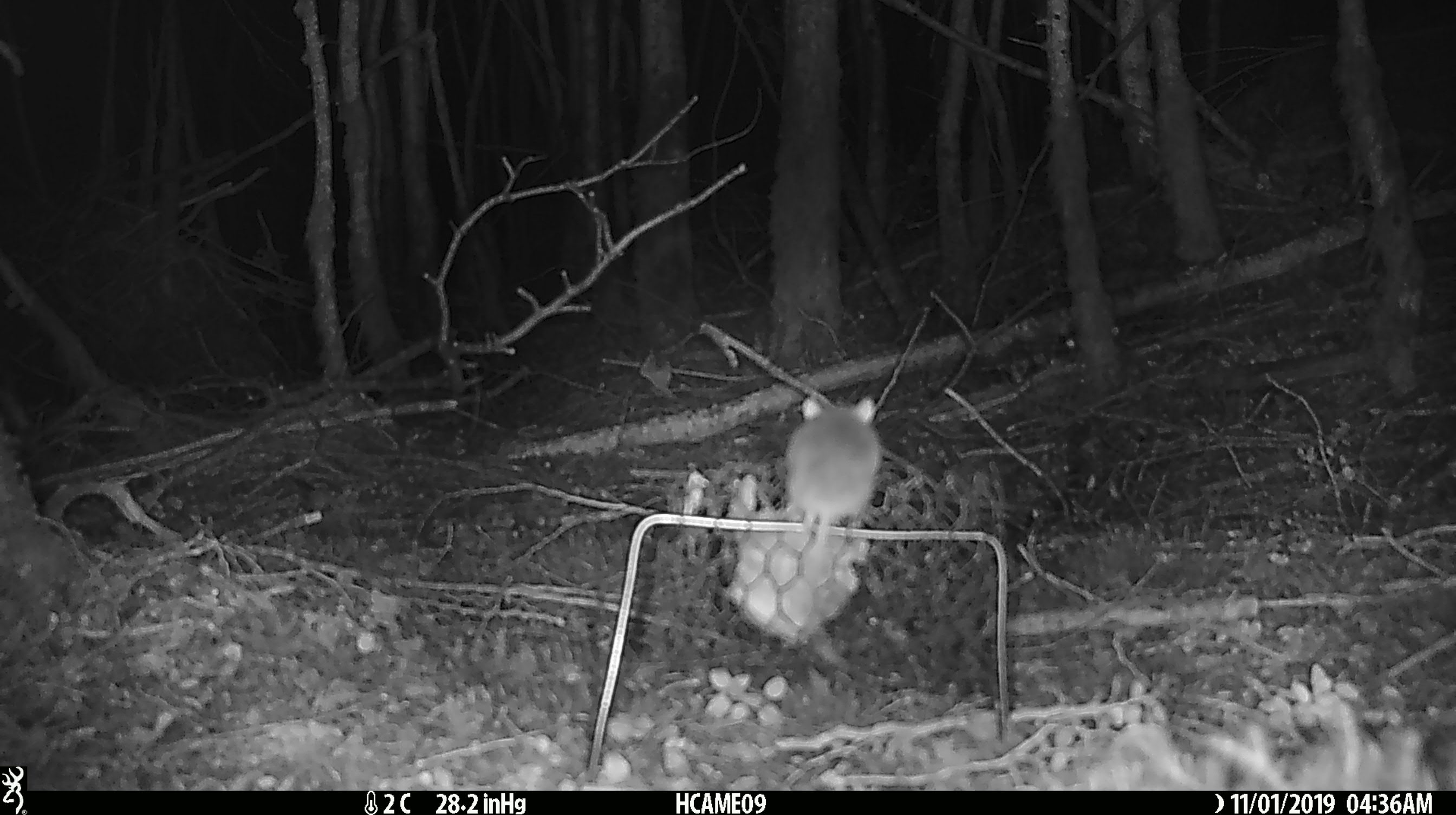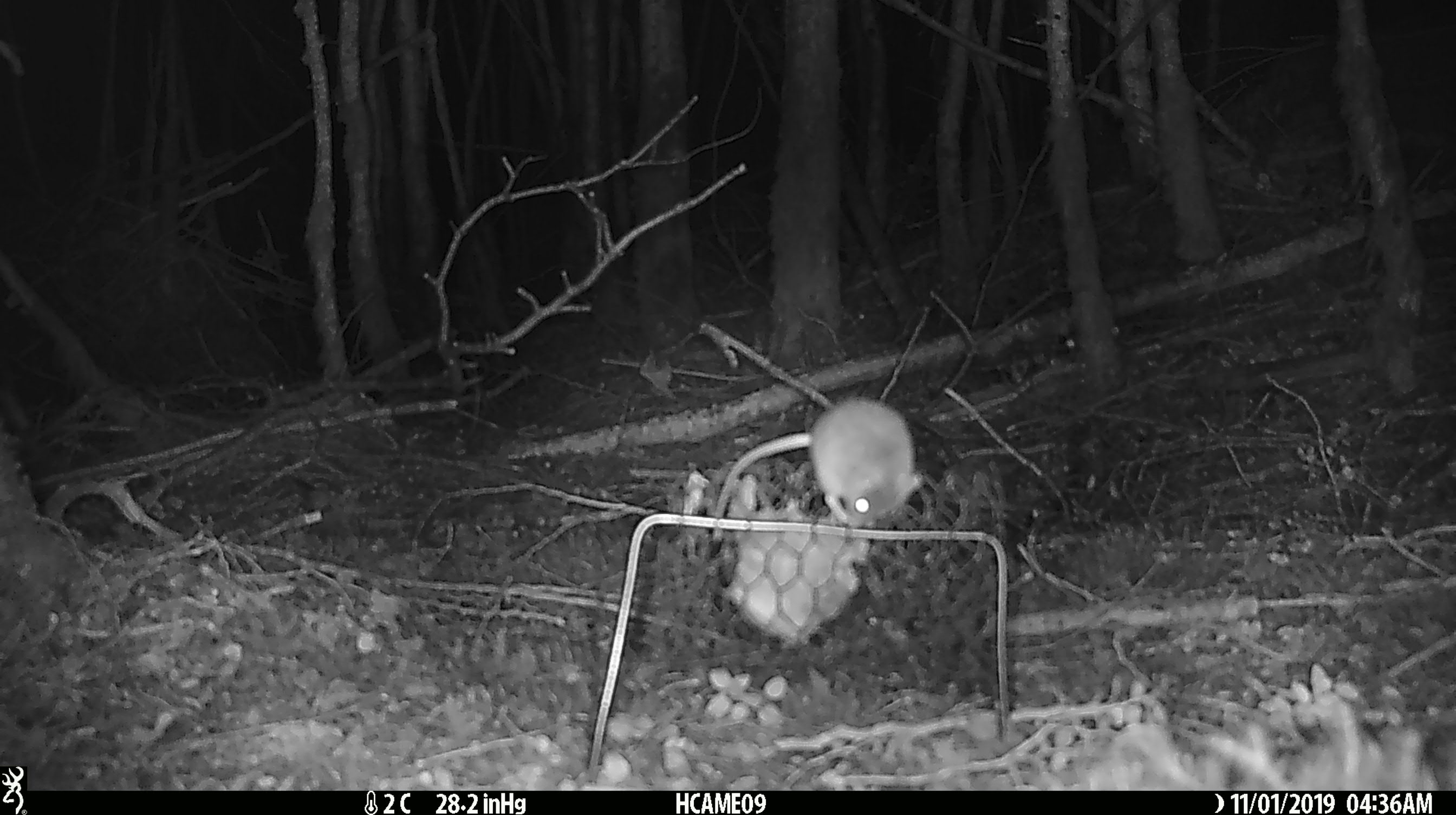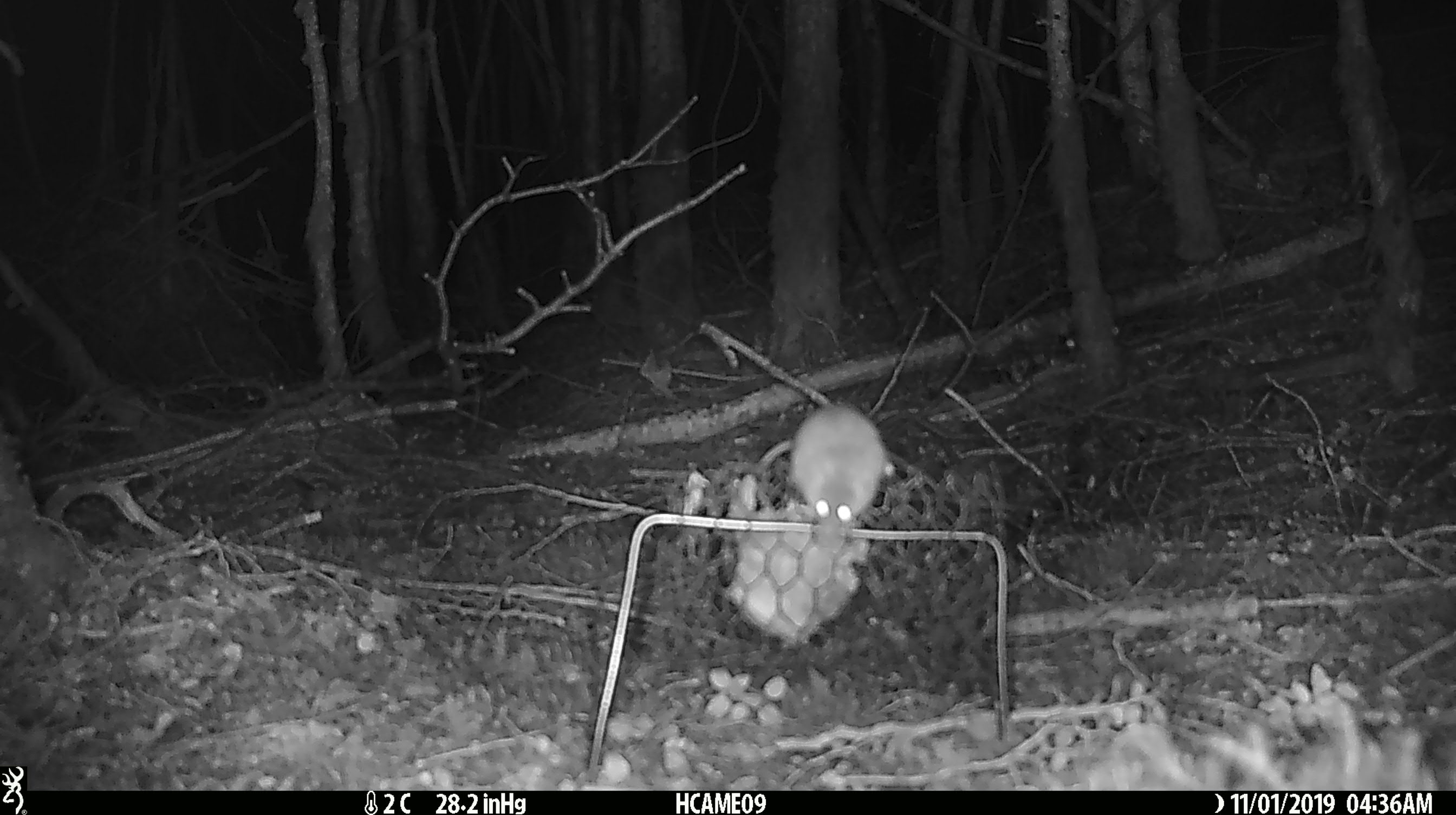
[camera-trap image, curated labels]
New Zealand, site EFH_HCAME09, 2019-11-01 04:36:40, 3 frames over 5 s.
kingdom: Animalia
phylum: Chordata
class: Mammalia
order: Rodentia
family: Muridae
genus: Mus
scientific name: Mus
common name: mouse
Mouse (Mus).